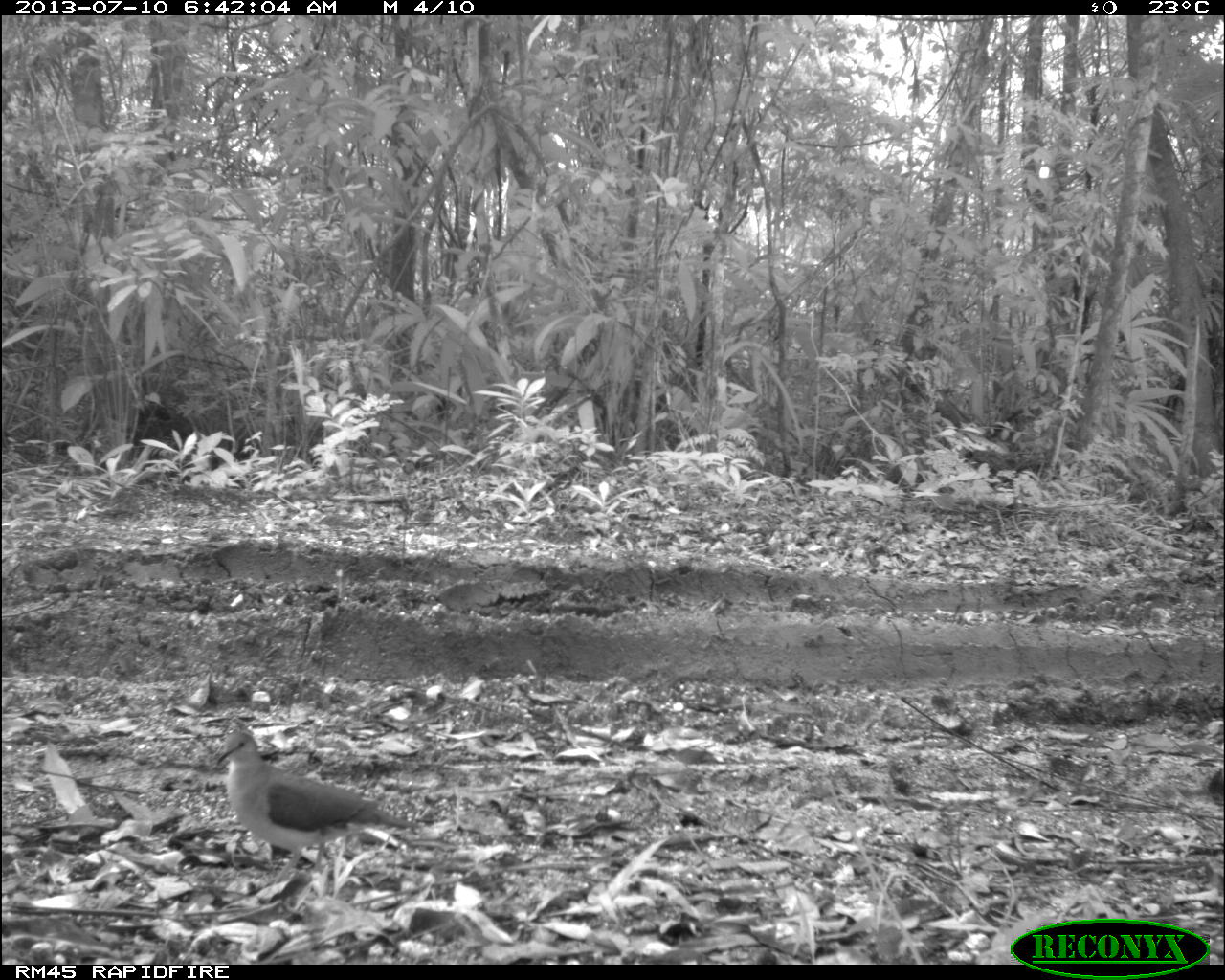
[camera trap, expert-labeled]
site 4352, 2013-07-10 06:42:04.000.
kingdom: Animalia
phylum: Chordata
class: Aves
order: Columbiformes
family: Columbidae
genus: Leptotila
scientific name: Leptotila plumbeiceps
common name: gray-headed dove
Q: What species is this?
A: Leptotila plumbeiceps (gray-headed dove).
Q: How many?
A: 2.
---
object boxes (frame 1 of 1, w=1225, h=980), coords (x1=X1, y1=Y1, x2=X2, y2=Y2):
leptotila plumbeiceps: (x1=215, y1=731, x2=422, y2=883)